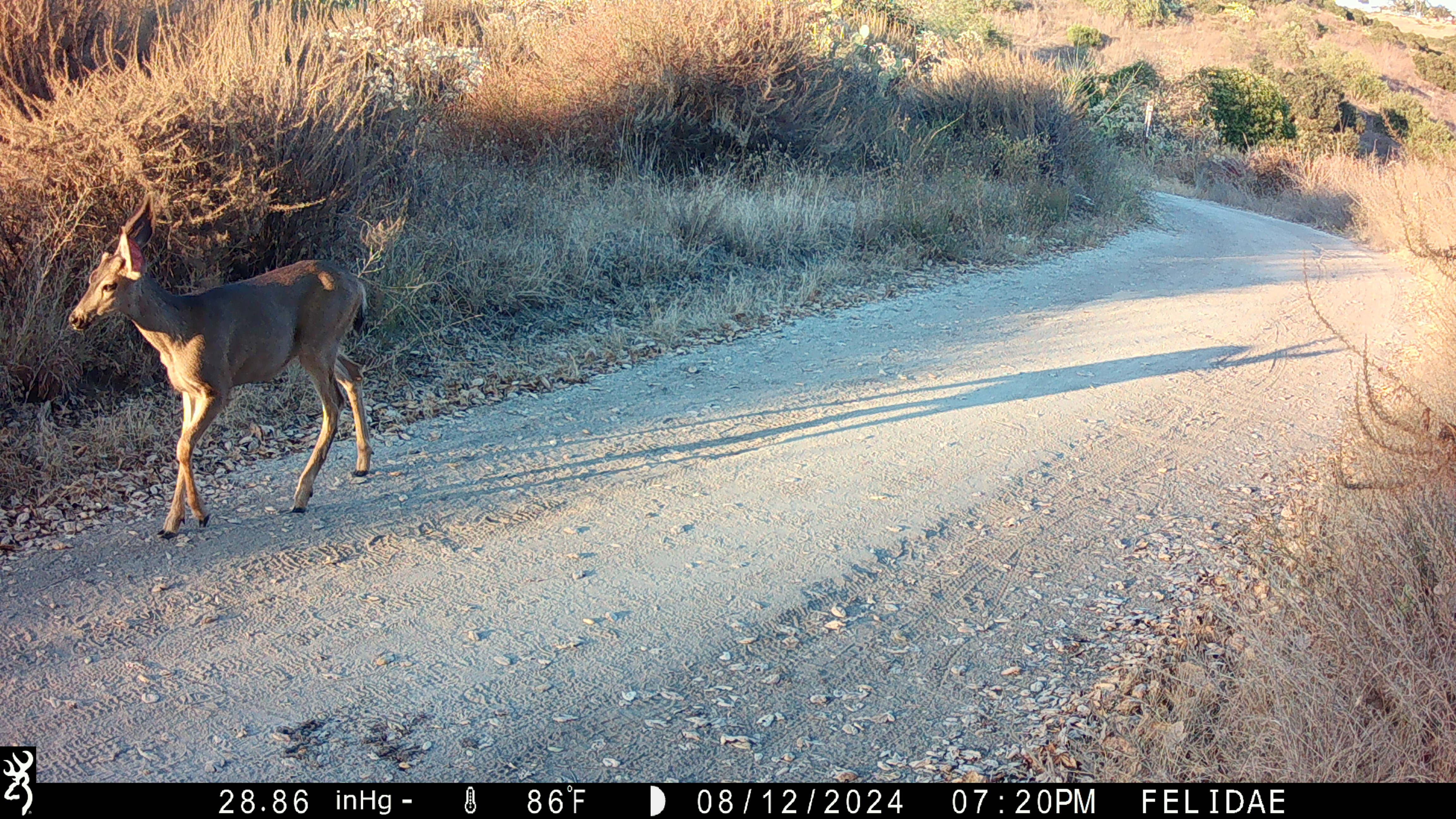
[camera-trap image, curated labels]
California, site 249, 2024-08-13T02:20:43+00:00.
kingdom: Animalia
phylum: Chordata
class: Mammalia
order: Artiodactyla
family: Cervidae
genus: Odocoileus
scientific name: Odocoileus hemionus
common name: mule deer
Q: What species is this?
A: Mule deer (Odocoileus hemionus).